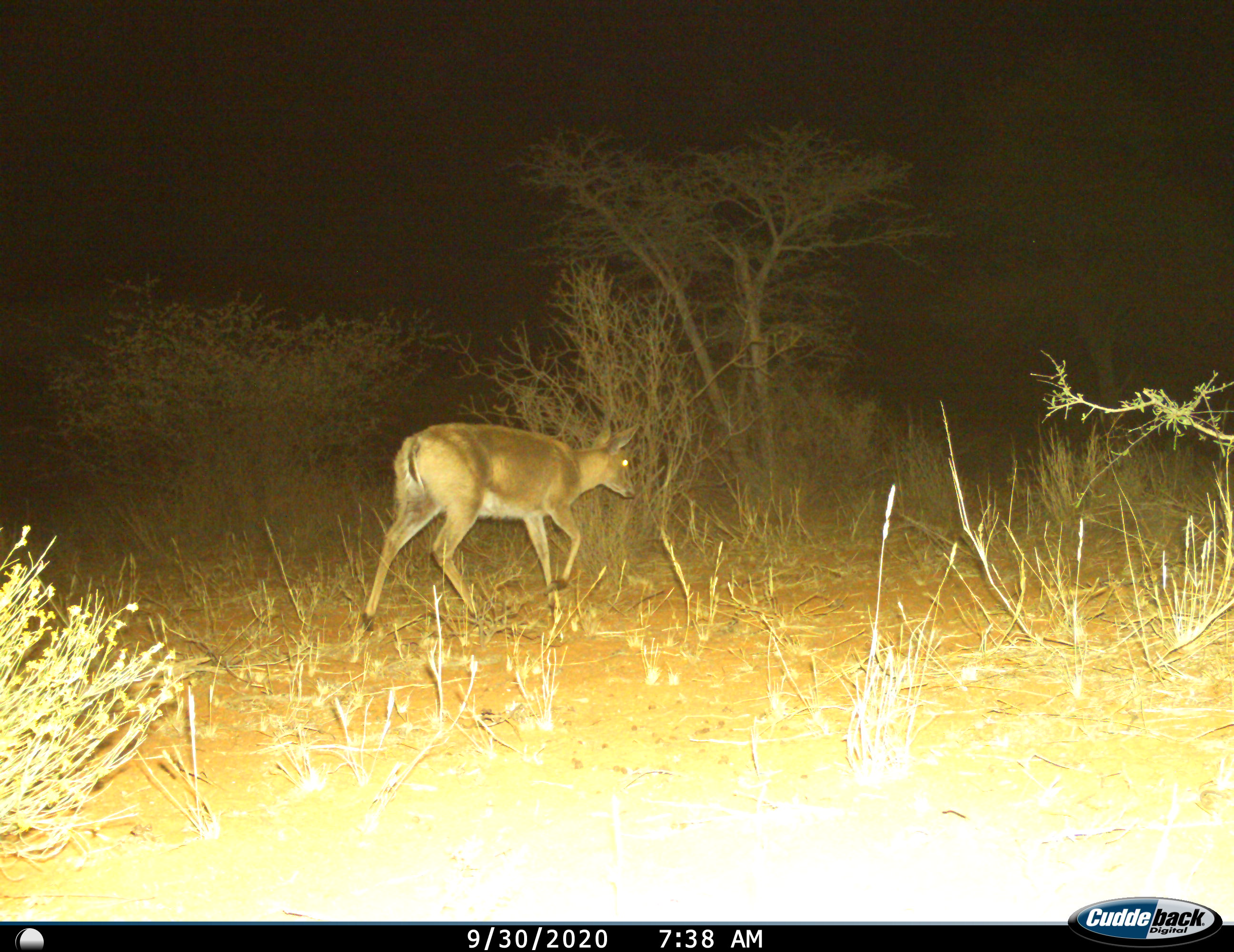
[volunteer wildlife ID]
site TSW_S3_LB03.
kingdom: Animalia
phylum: Chordata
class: Mammalia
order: Artiodactyla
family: Bovidae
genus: Sylvicapra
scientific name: Sylvicapra grimmia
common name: common duiker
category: duikercommongrey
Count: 1.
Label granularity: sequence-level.